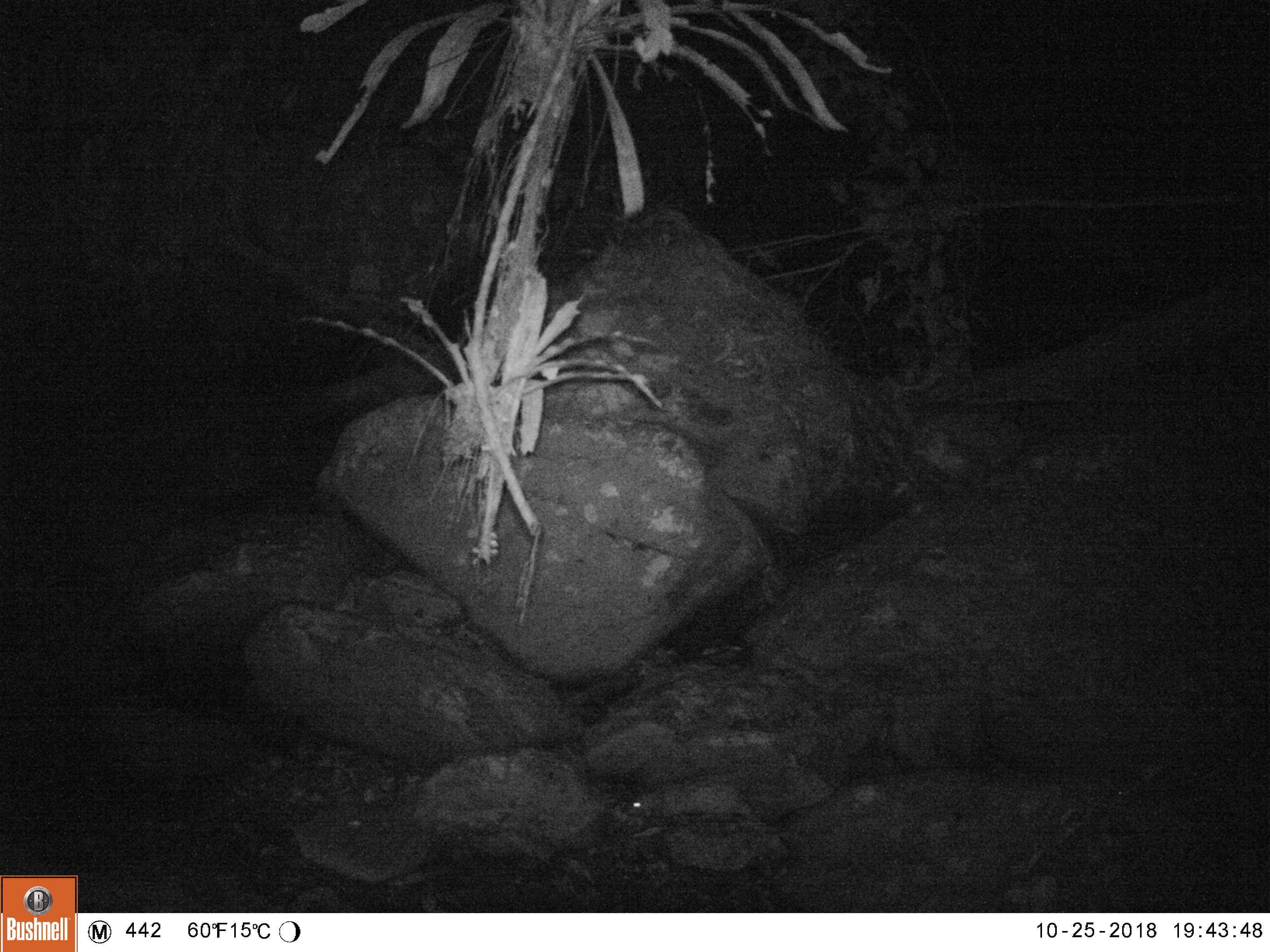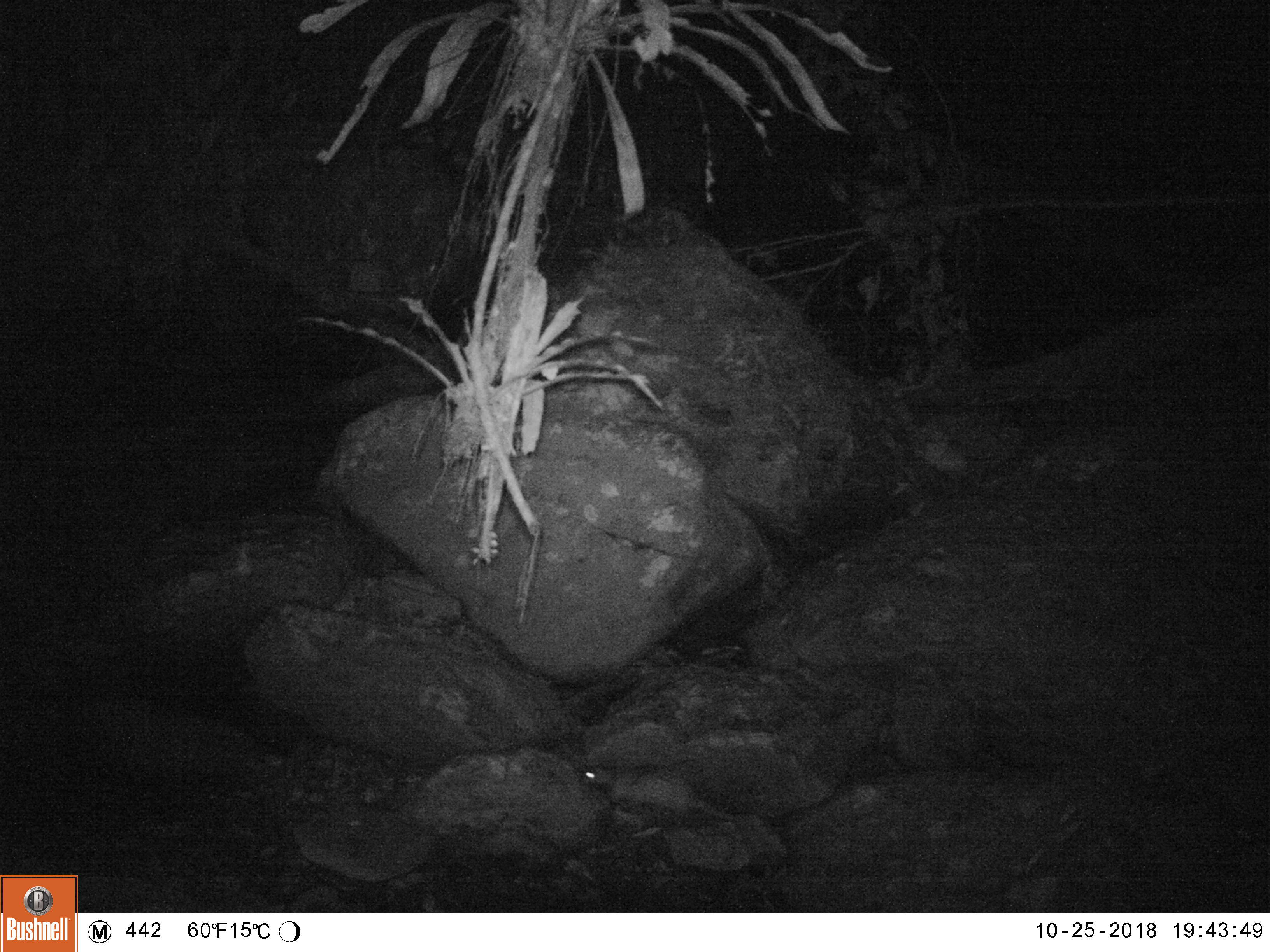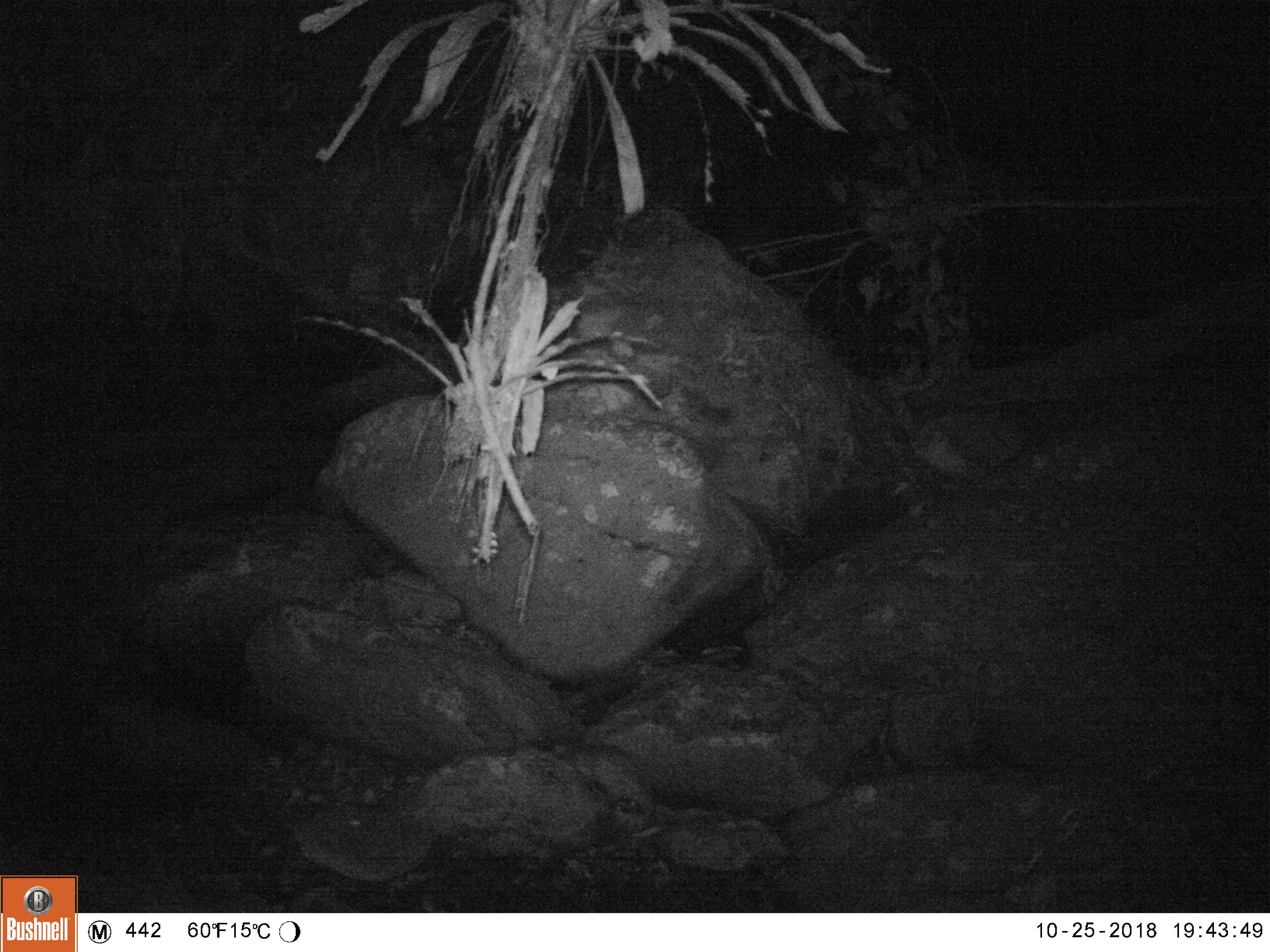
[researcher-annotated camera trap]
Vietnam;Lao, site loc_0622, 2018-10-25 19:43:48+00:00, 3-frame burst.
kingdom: Animalia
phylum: Chordata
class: Mammalia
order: Rodentia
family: Hystricidae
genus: Atherurus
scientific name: Atherurus macrourus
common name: asiatic brush-tailed porcupine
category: asiatic brush tailed porcupine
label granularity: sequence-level